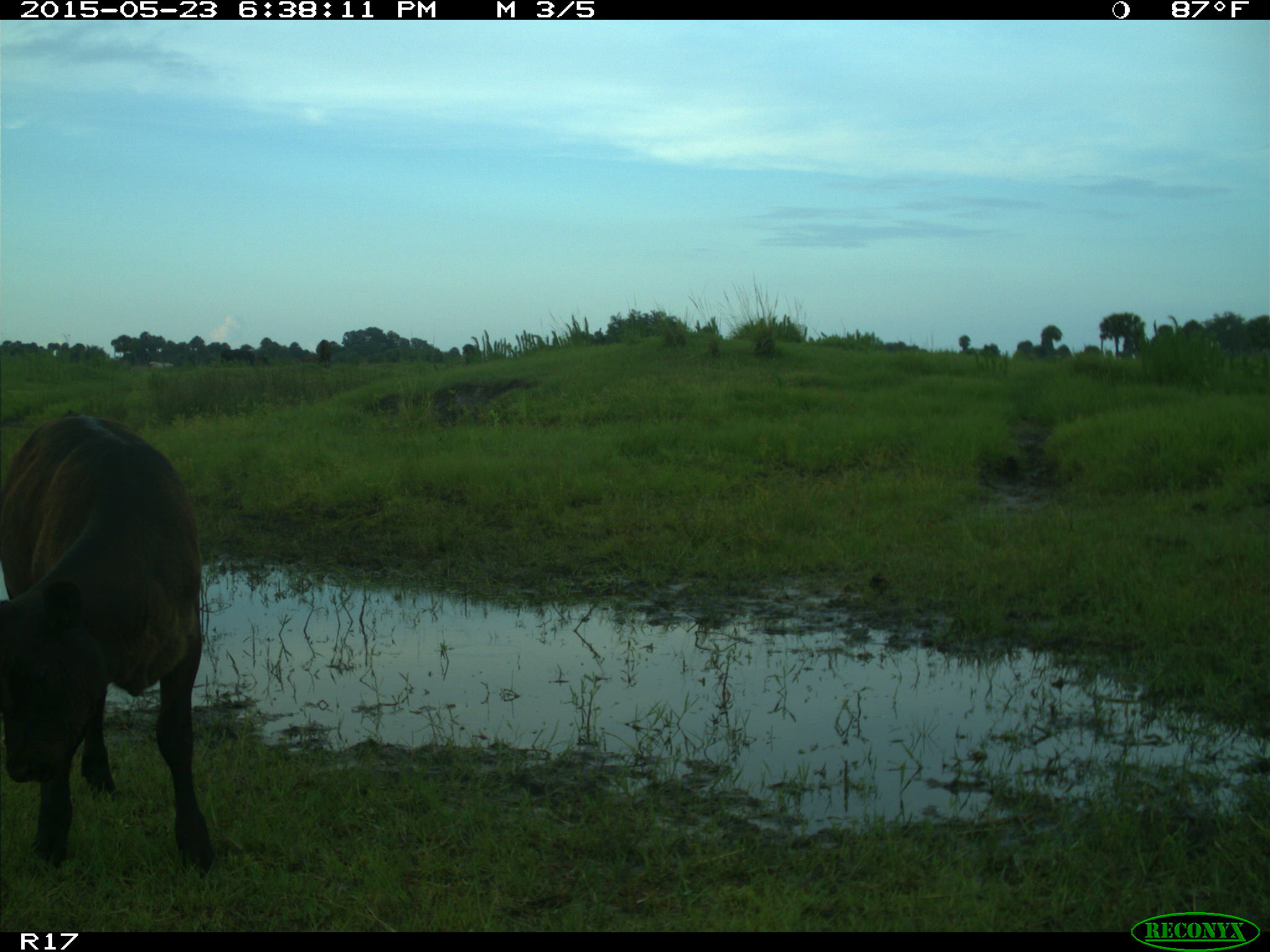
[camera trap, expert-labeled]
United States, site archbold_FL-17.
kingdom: Animalia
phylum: Chordata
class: Mammalia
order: Artiodactyla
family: Bovidae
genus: Bos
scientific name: Bos taurus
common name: domestic cow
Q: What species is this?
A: Bos taurus (domestic cow).